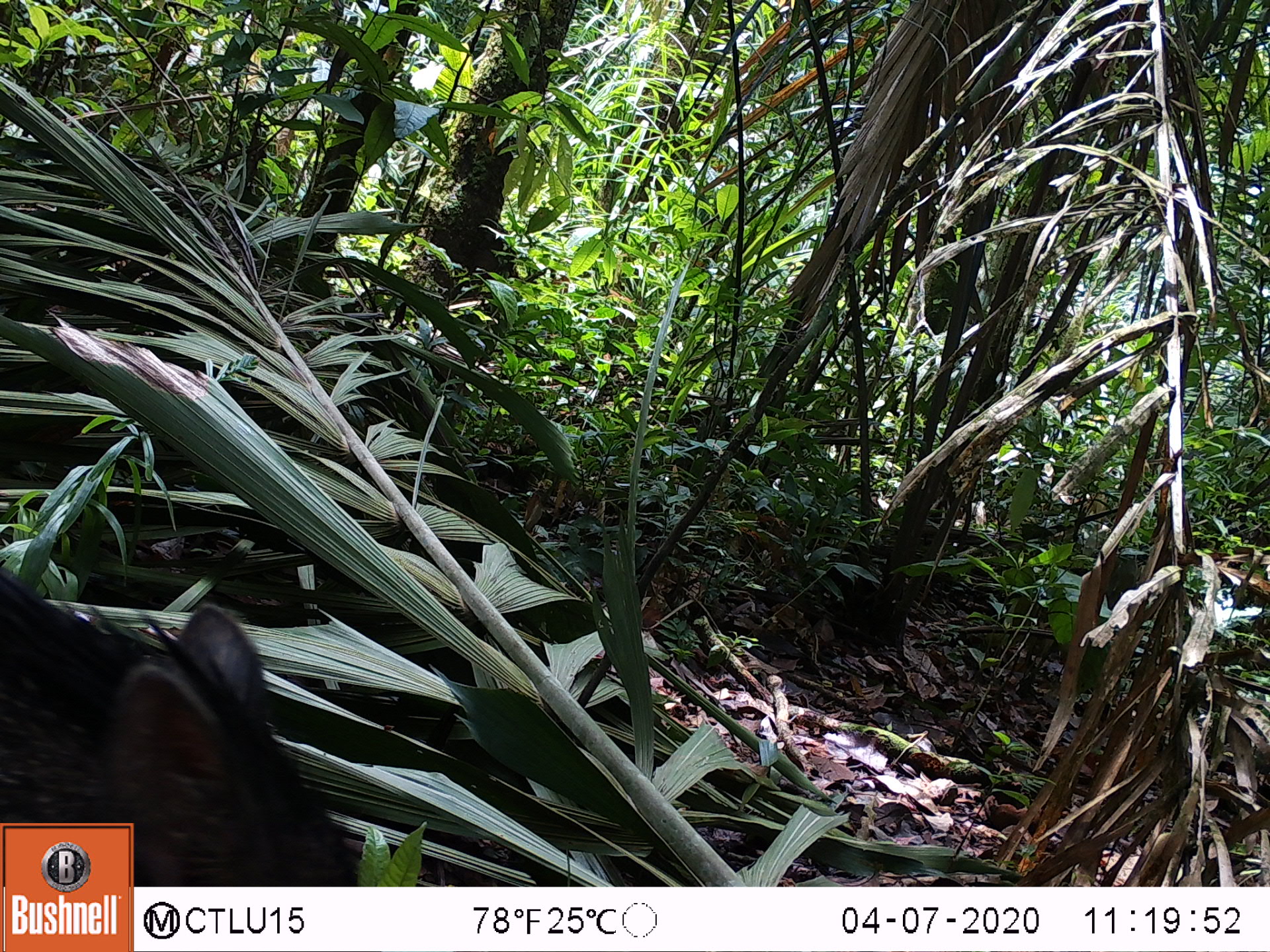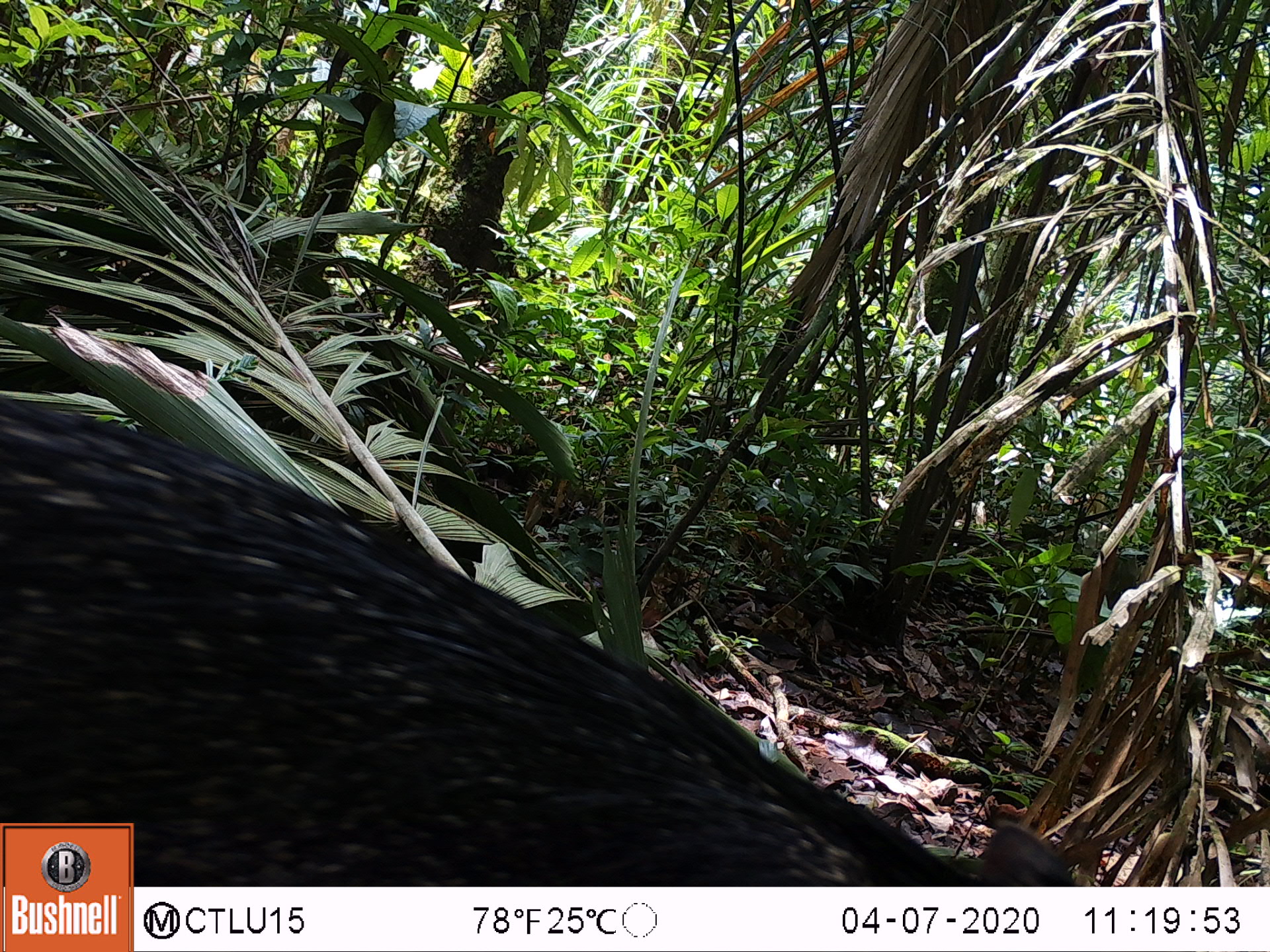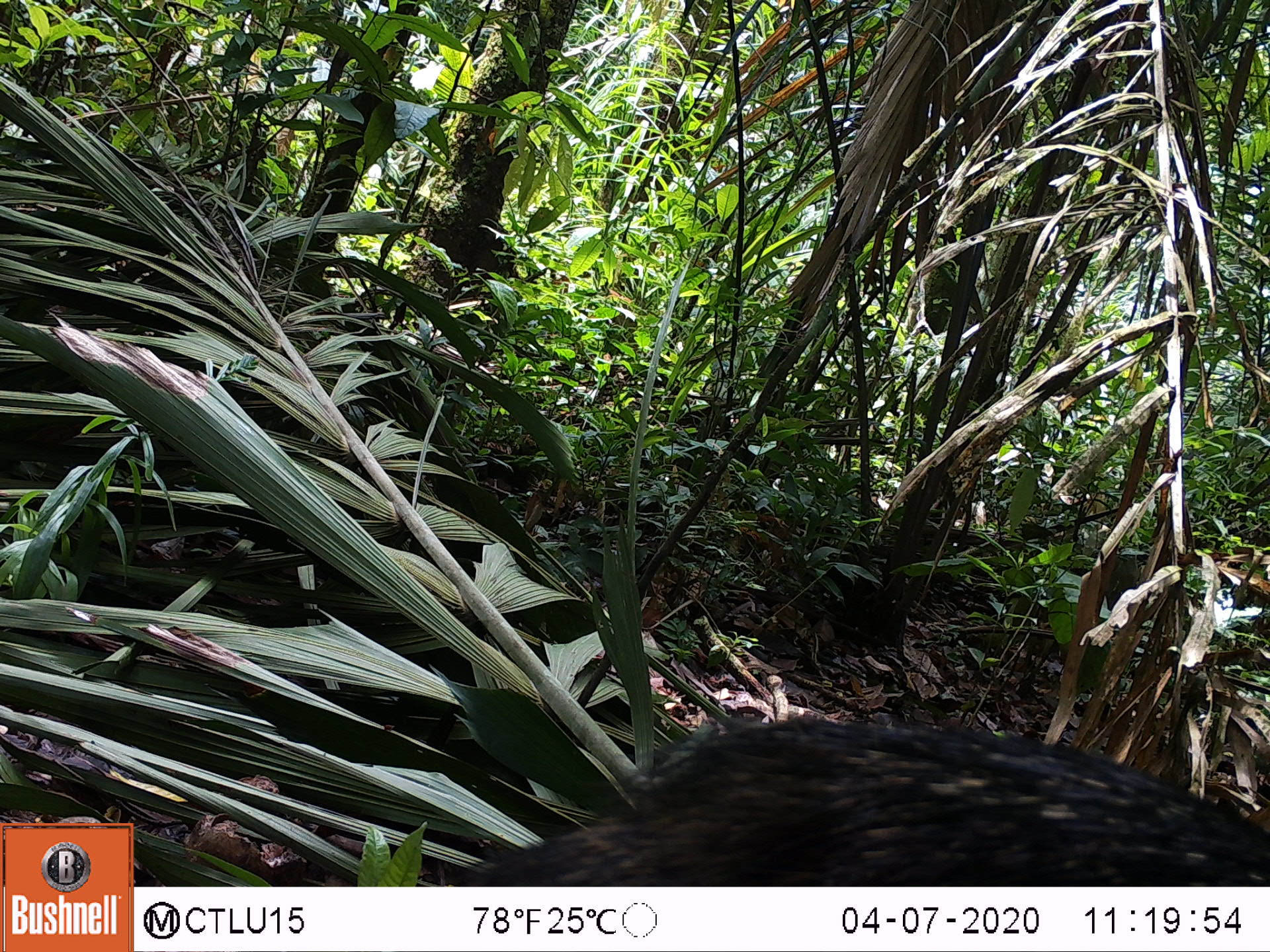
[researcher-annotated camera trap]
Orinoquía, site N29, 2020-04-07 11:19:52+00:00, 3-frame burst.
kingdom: Animalia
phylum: Chordata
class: Mammalia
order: Artiodactyla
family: Tayassuidae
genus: Pecari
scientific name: Pecari tajacu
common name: collared peccary